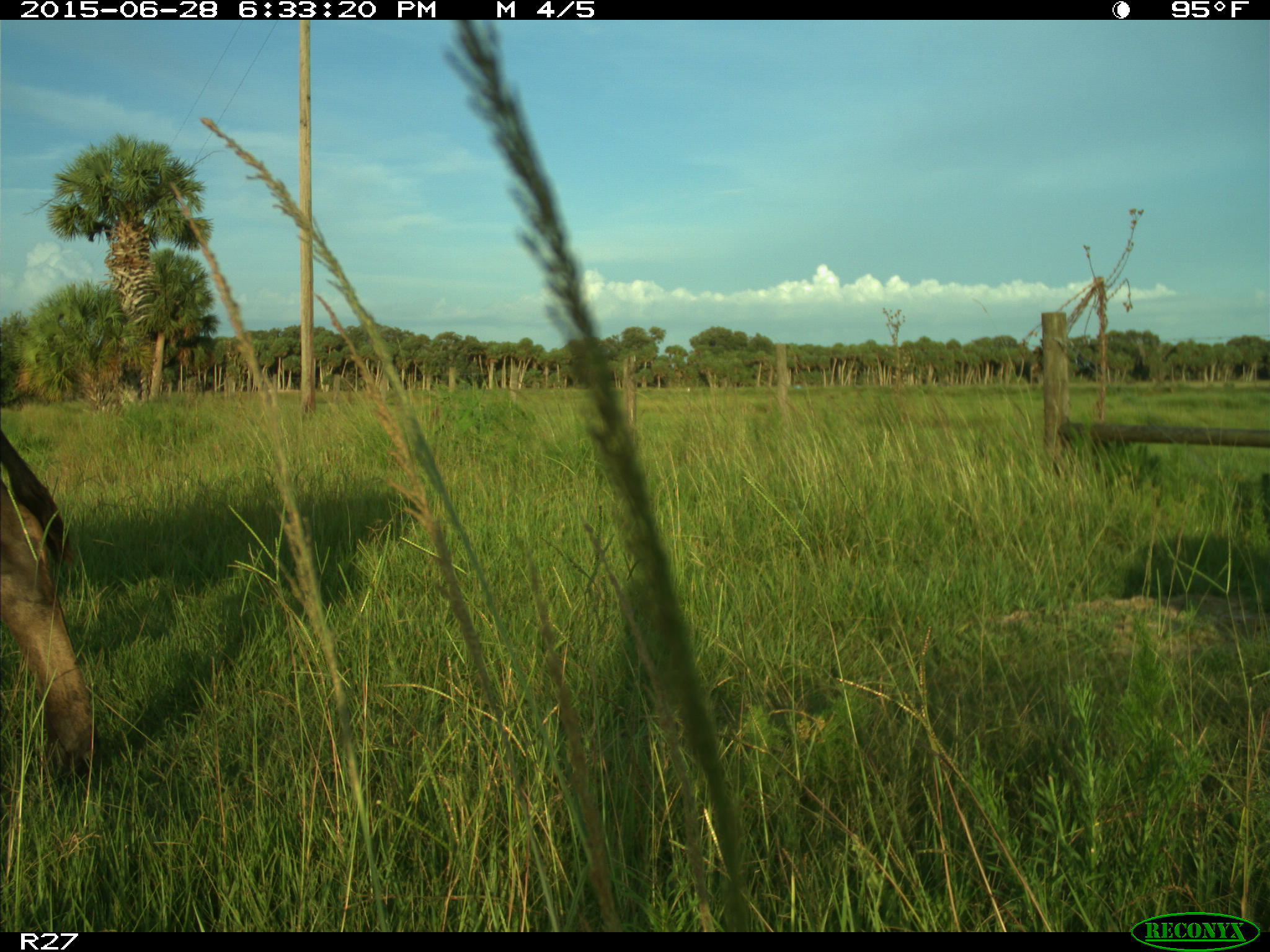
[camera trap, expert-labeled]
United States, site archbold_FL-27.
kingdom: Animalia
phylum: Chordata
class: Mammalia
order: Artiodactyla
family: Bovidae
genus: Bos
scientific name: Bos taurus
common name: domestic cow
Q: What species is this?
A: Bos taurus (domestic cow).